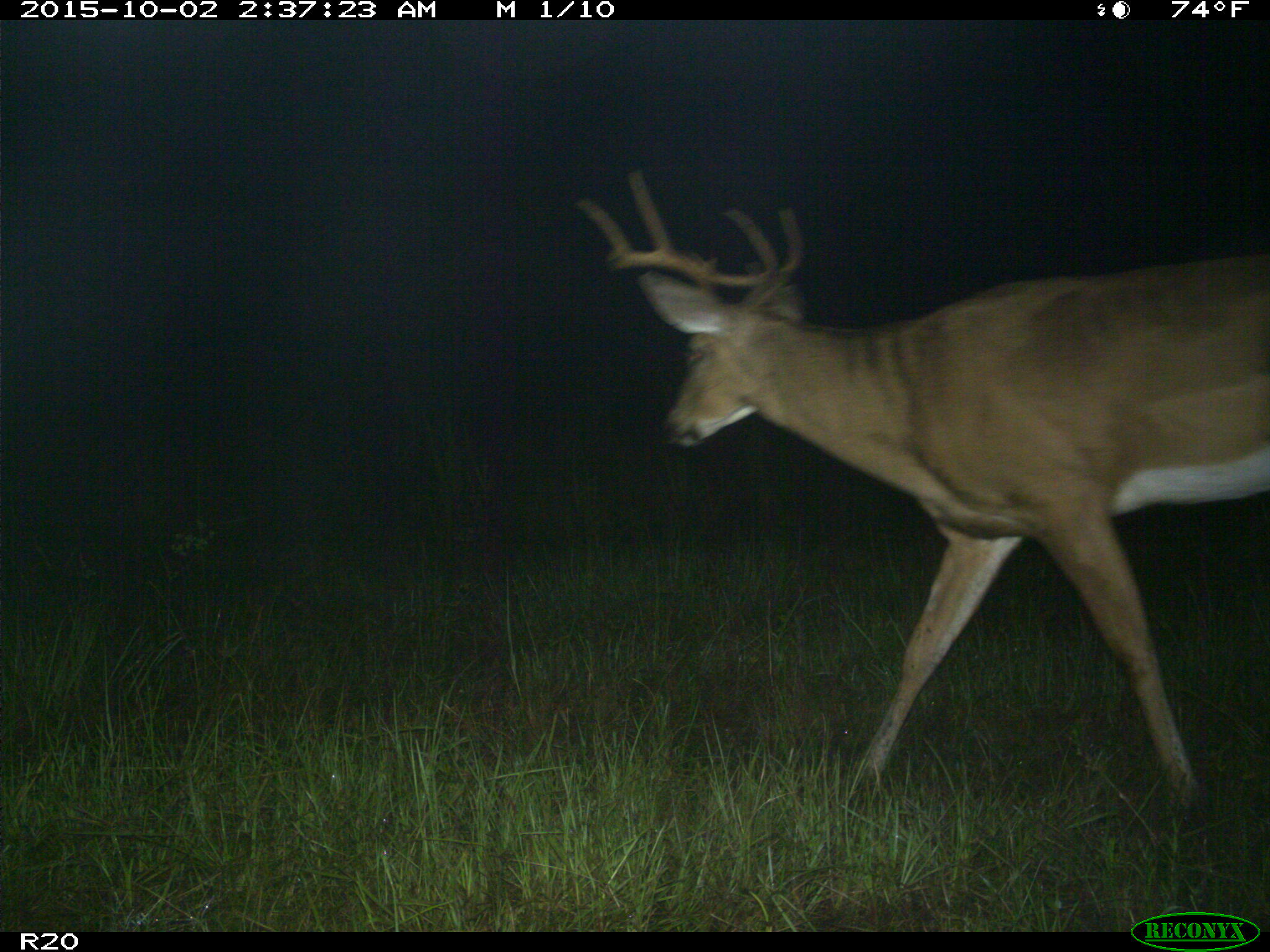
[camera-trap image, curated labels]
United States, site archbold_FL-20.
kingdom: Animalia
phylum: Chordata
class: Mammalia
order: Artiodactyla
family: Cervidae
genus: Odocoileus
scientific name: Odocoileus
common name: deer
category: unidentified deer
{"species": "unidentified deer (deer) (Odocoileus)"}